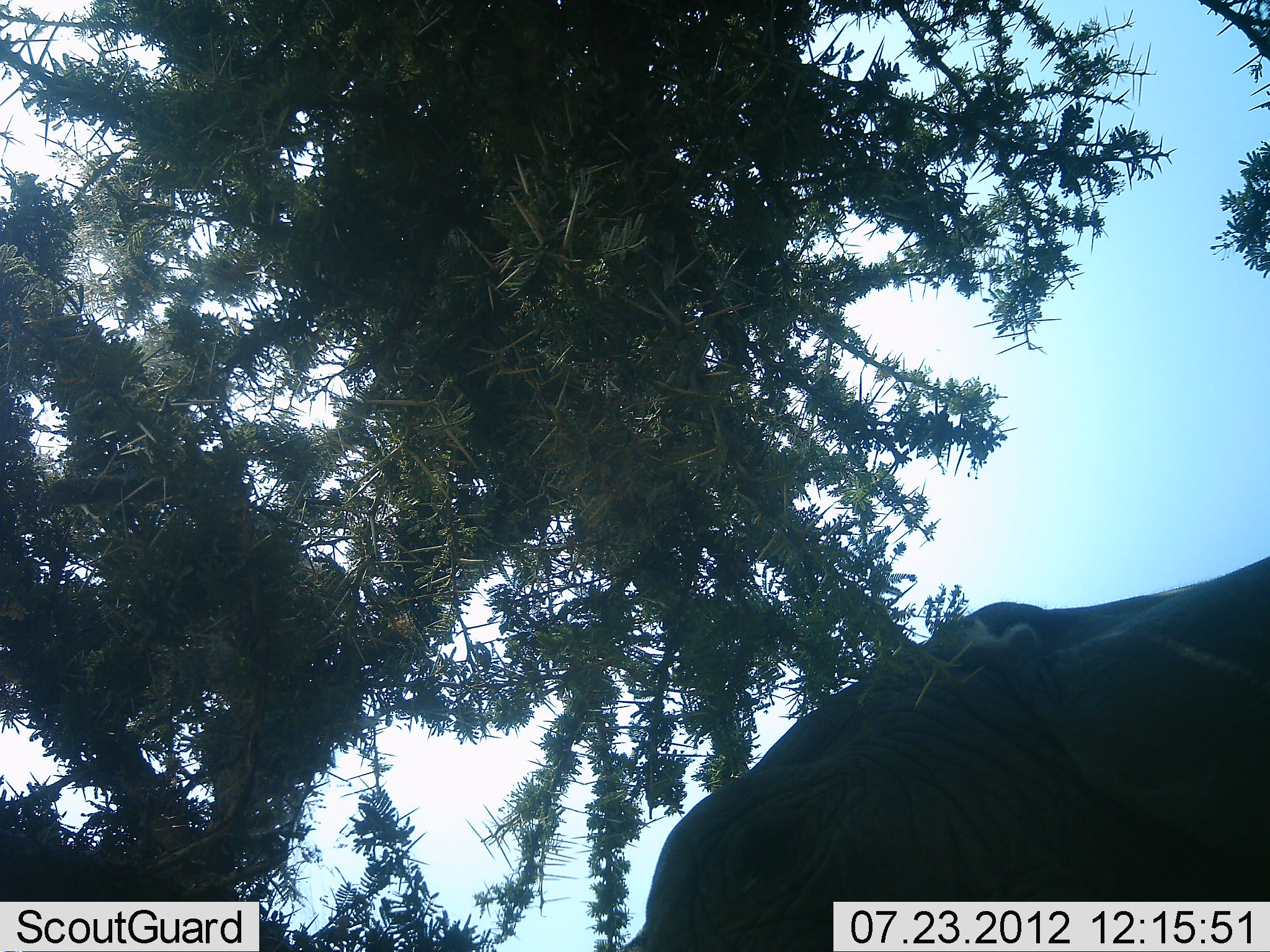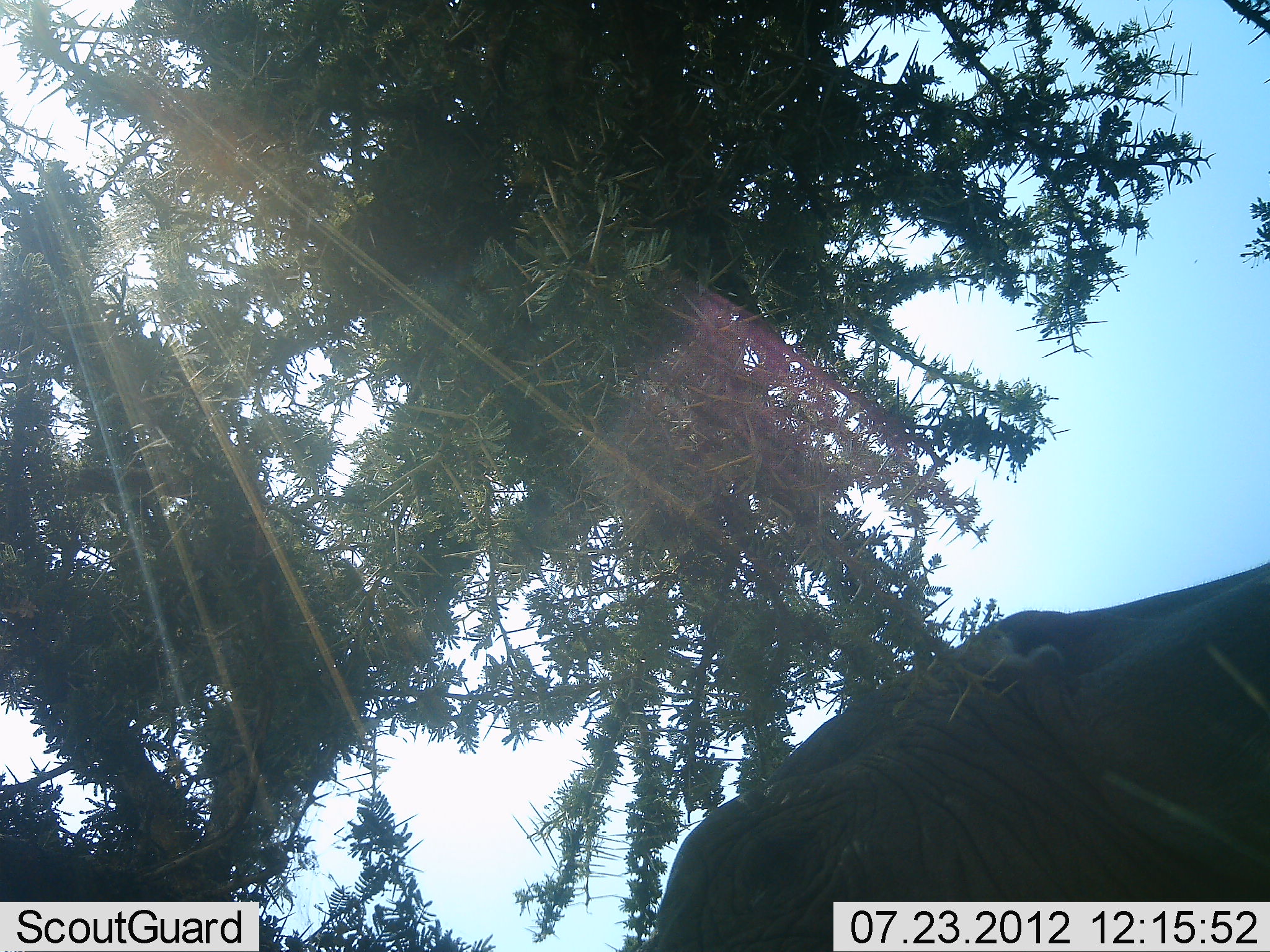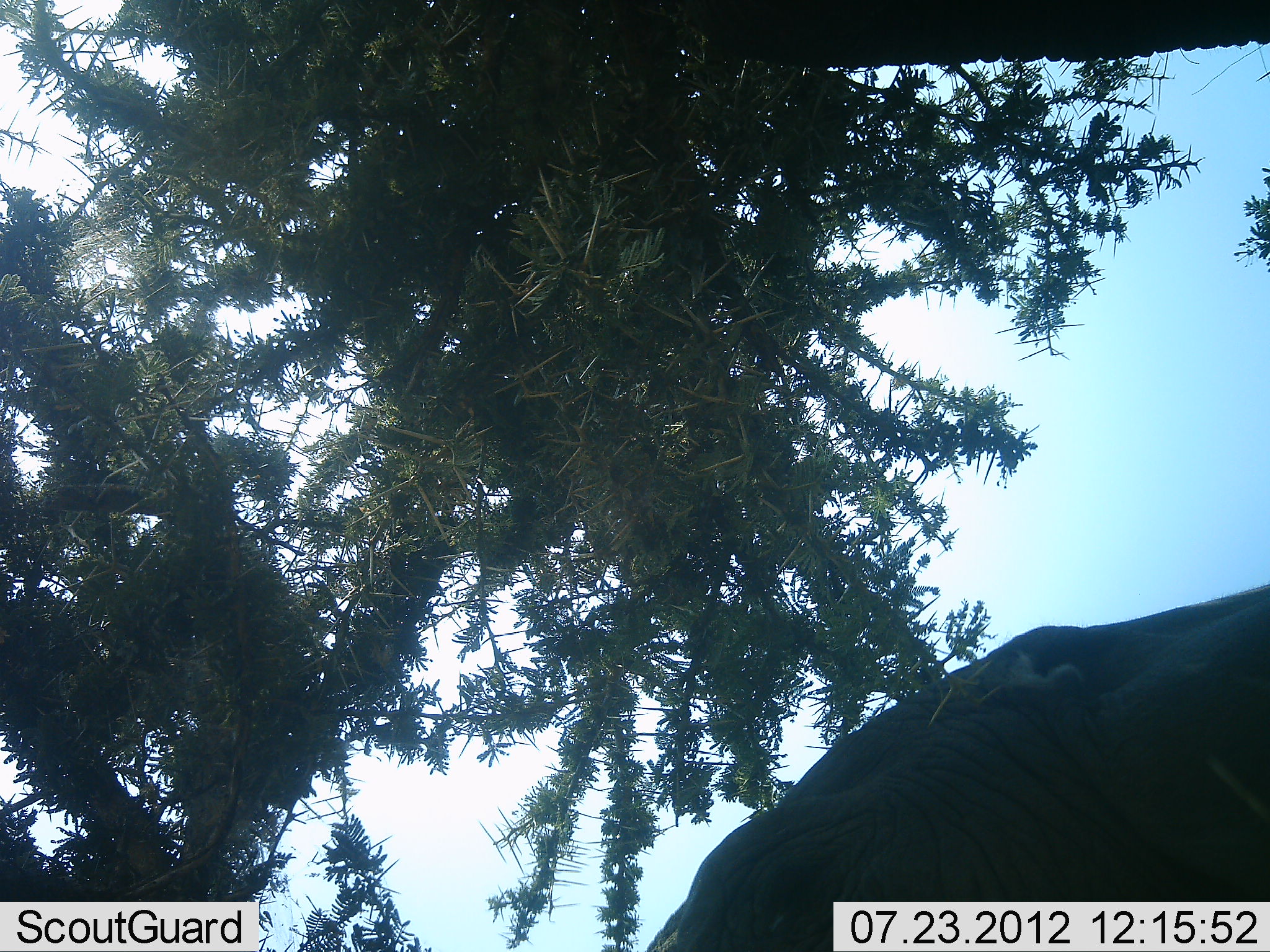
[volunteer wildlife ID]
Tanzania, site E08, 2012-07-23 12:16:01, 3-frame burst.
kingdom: Animalia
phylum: Chordata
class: Mammalia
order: Proboscidea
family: Elephantidae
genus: Loxodonta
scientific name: Loxodonta africana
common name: african bush elephant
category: elephant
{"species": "elephant (african bush elephant) (Loxodonta africana)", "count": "1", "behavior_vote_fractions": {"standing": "50%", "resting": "10%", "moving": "10%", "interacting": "10%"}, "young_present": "0%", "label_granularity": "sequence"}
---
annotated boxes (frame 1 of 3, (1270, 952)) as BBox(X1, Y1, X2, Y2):
animal: BBox(620, 555, 1270, 952)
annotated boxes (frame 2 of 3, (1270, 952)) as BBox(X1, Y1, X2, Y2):
animal: BBox(635, 562, 1270, 952)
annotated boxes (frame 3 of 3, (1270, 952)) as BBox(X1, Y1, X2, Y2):
animal: BBox(676, 586, 1270, 952)